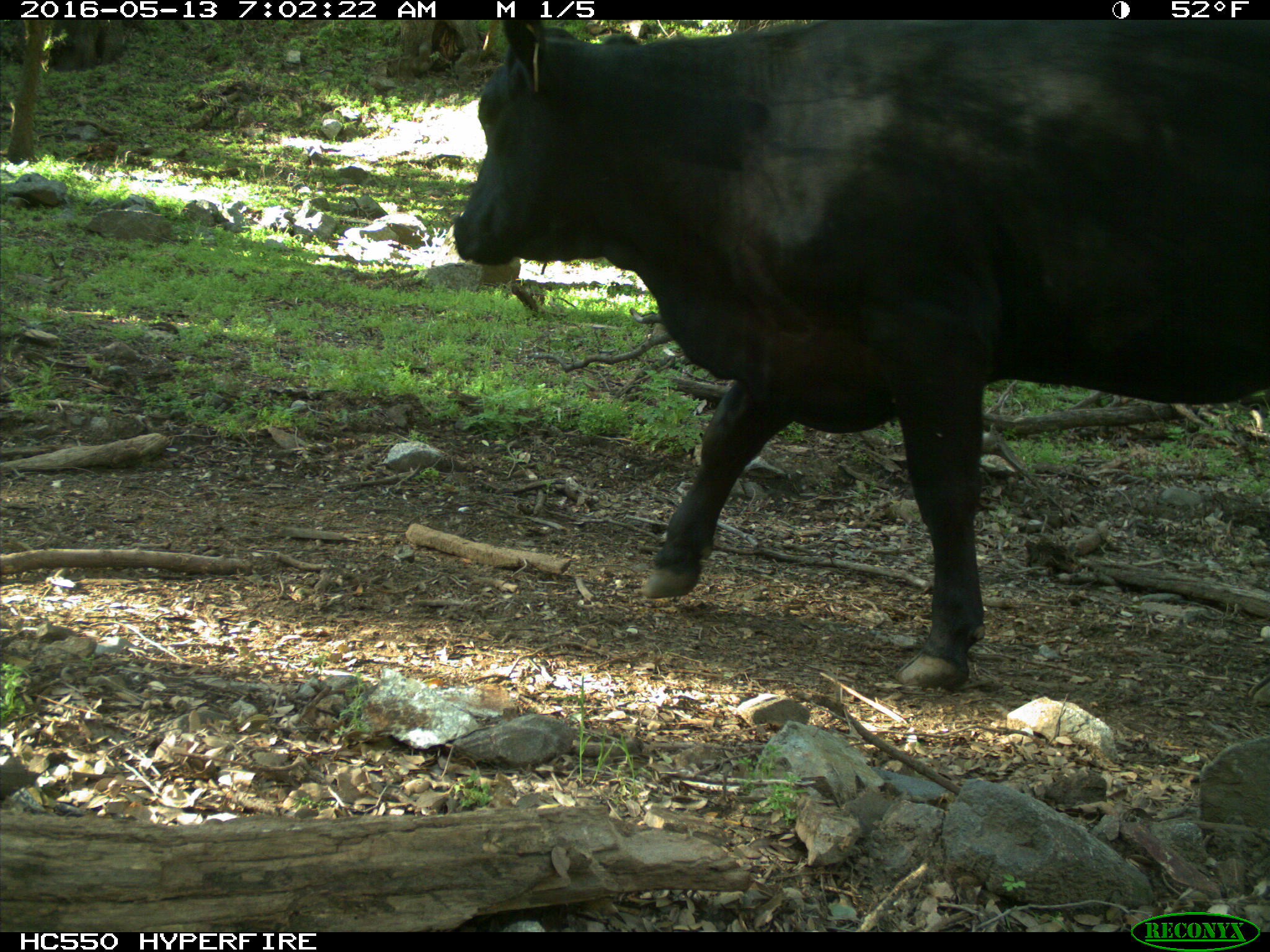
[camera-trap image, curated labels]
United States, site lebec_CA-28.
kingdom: Animalia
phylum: Chordata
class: Mammalia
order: Artiodactyla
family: Bovidae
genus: Bos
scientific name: Bos taurus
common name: domestic cow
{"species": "Bos taurus (domestic cow)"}